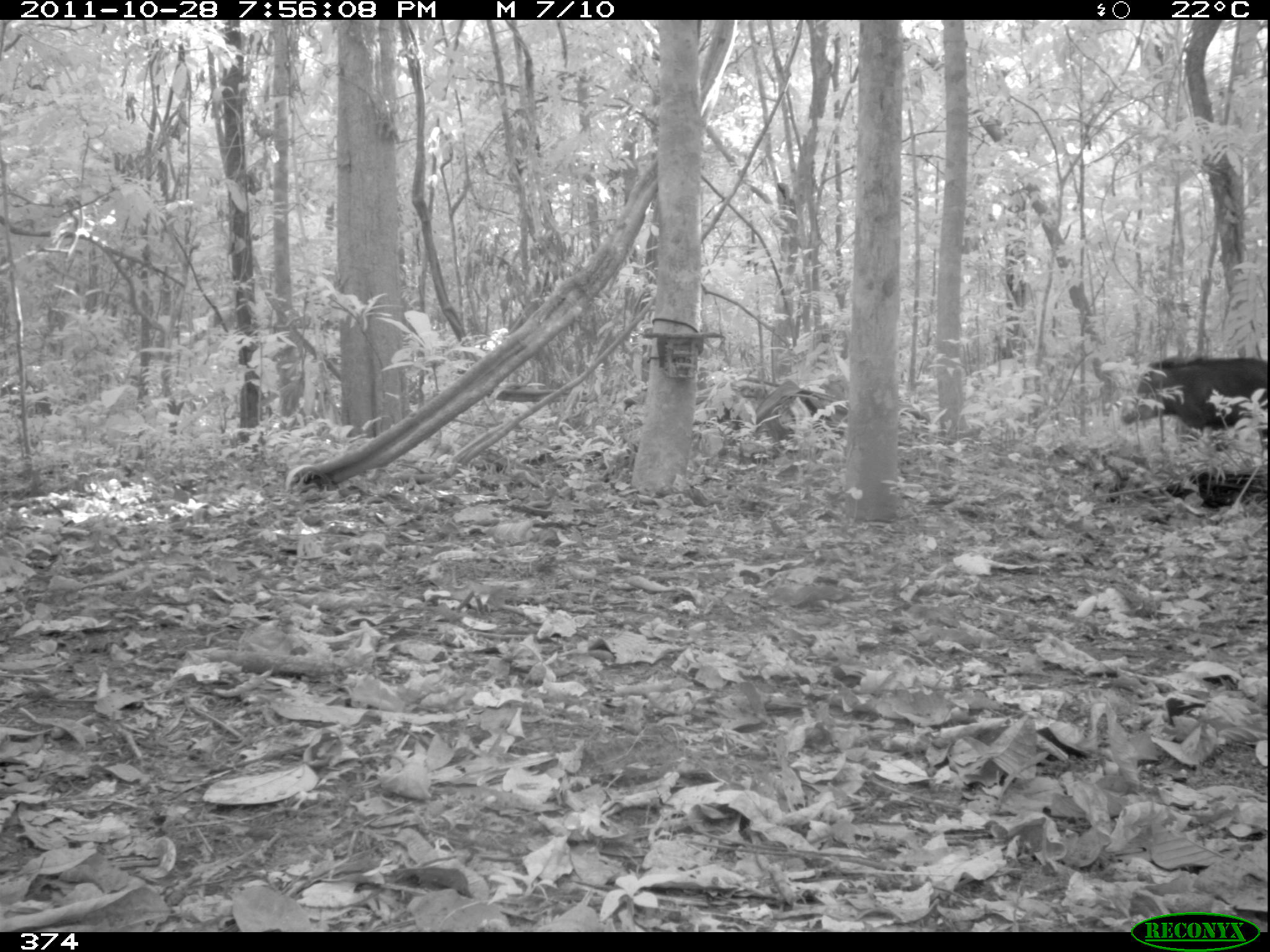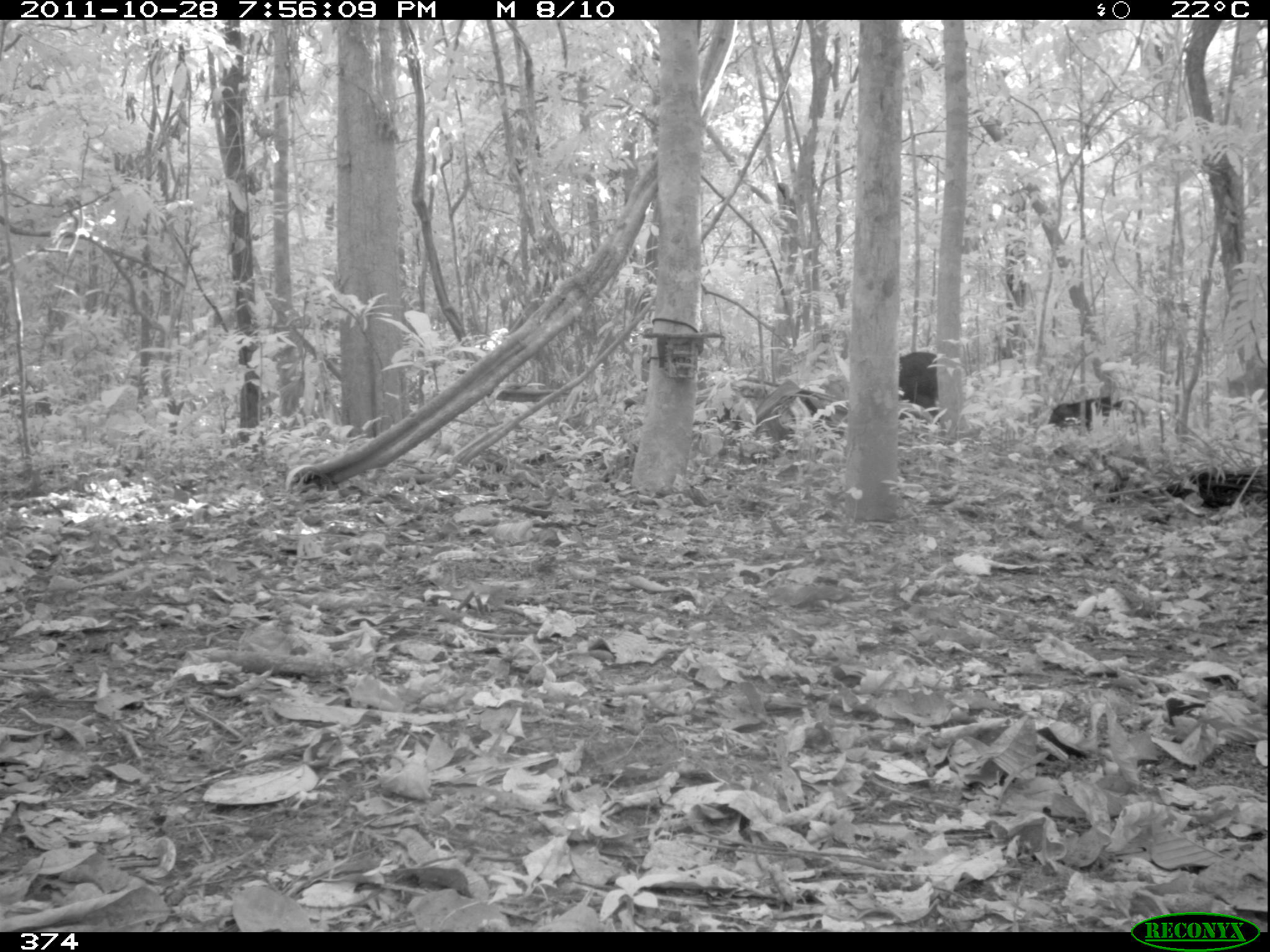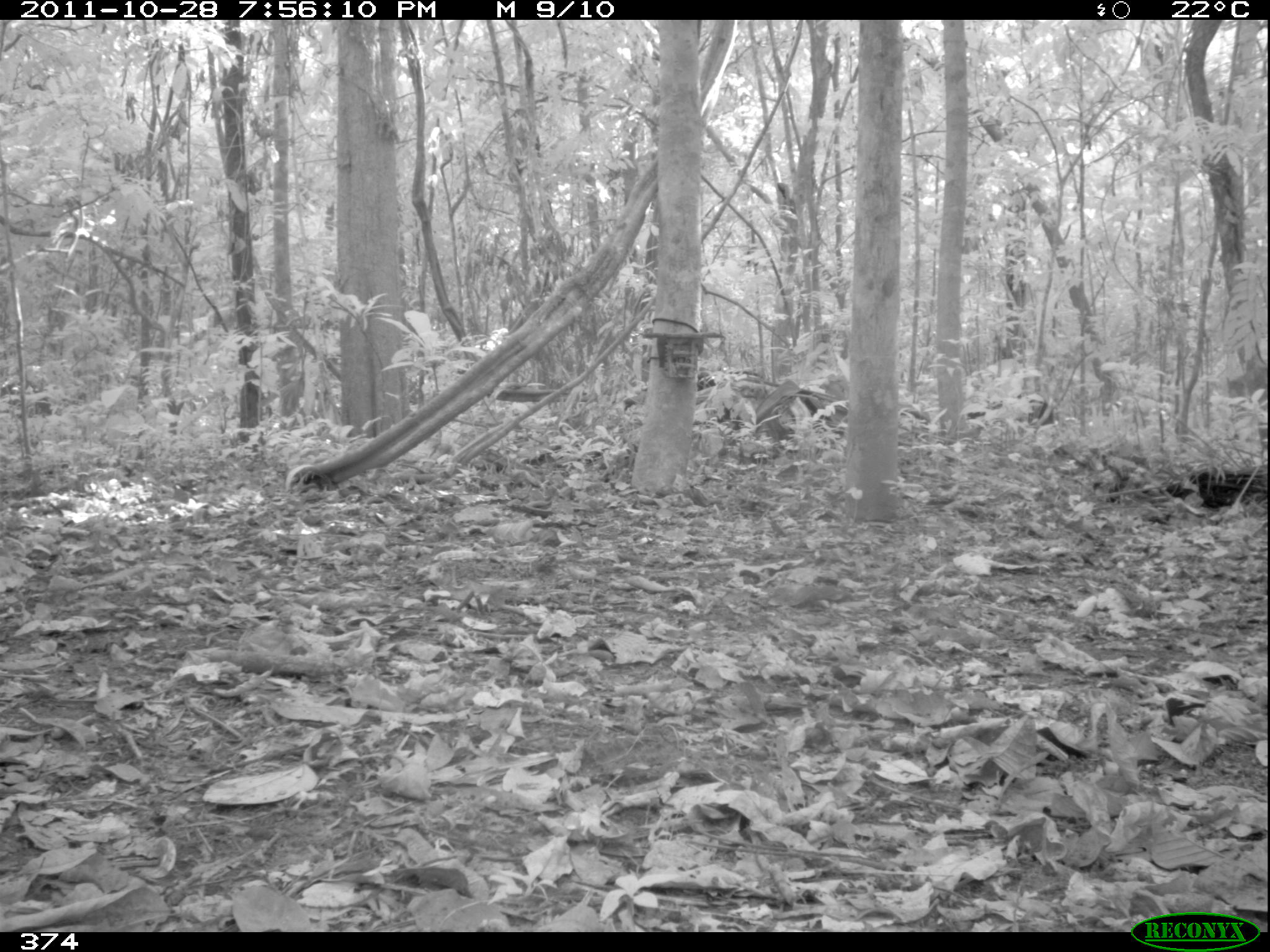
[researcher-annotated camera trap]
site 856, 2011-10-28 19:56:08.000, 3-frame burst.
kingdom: Animalia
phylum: Chordata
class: Mammalia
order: Artiodactyla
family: Tayassuidae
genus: Tayassu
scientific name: Tayassu pecari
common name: white-lipped peccary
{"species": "Tayassu pecari (white-lipped peccary)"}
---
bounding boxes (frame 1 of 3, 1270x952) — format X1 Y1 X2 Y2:
tayassu pecari: 1116 354 1270 452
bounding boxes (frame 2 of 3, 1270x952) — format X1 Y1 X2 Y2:
tayassu pecari: 898 350 939 418; 1046 394 1123 430